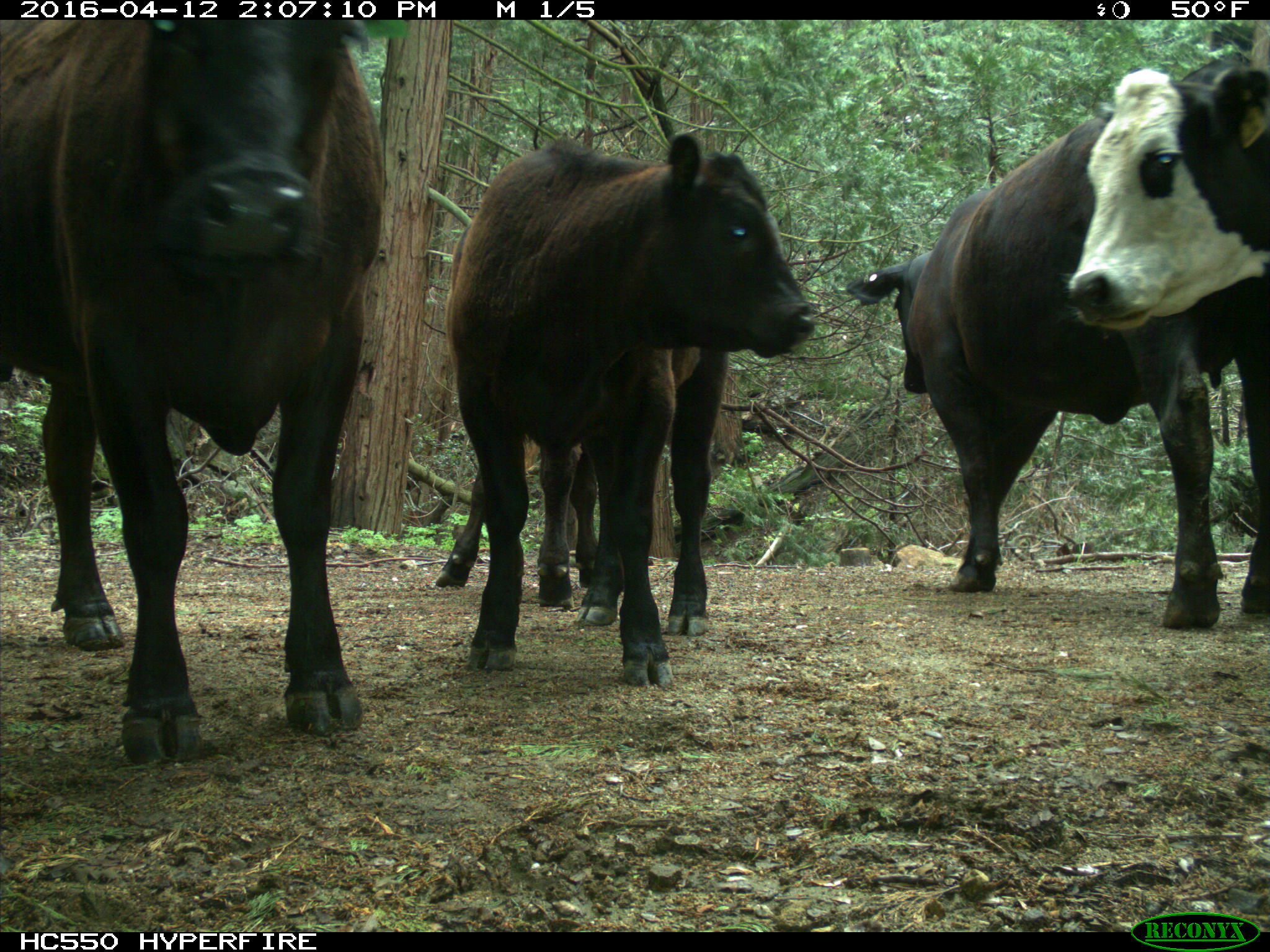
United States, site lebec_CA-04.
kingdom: Animalia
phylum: Chordata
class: Mammalia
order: Artiodactyla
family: Bovidae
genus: Bos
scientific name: Bos taurus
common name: domestic cow